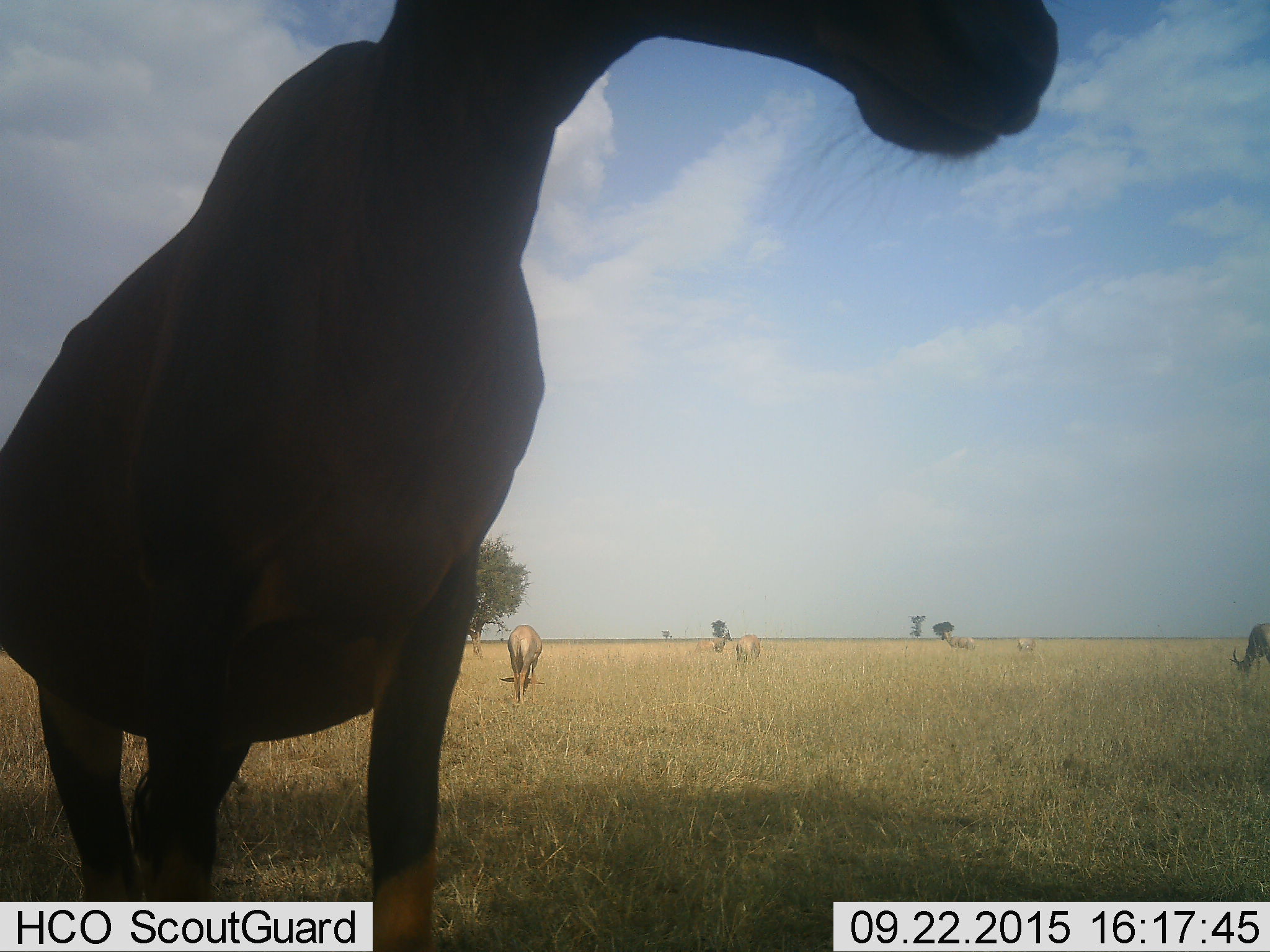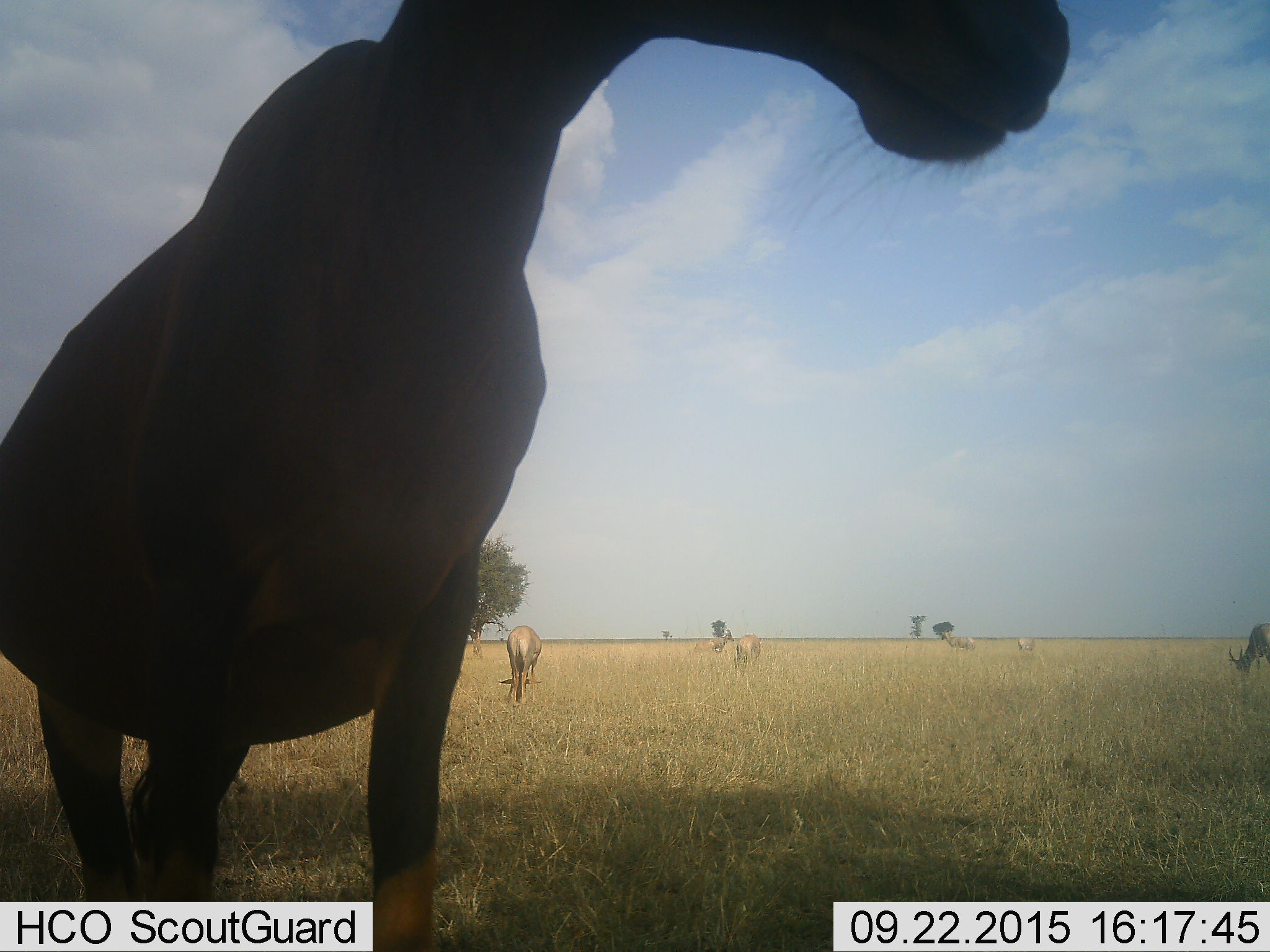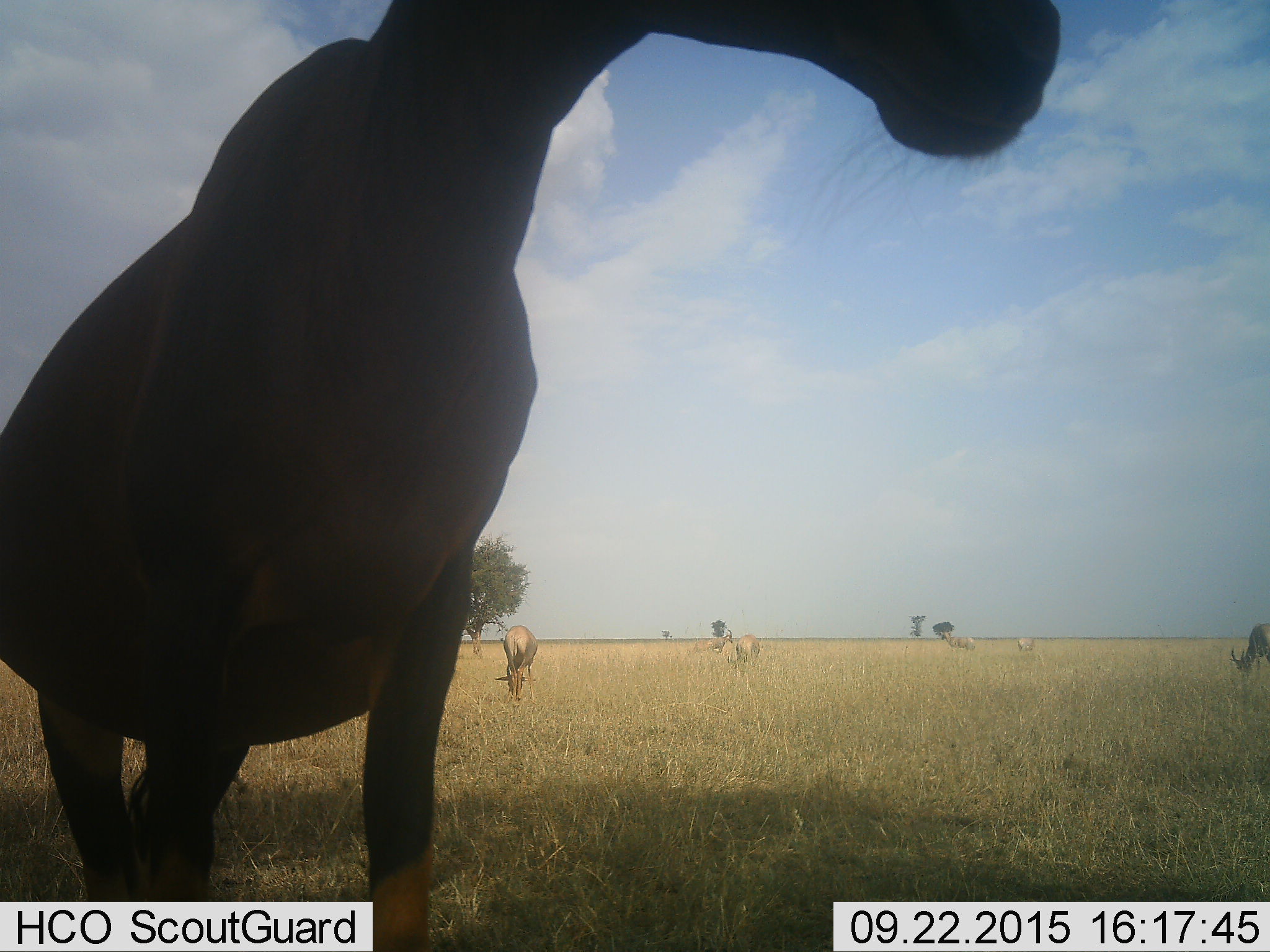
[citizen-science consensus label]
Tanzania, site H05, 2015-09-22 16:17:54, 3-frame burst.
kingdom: Animalia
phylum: Chordata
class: Mammalia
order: Artiodactyla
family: Bovidae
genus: Damaliscus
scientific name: Damaliscus lunatus jimela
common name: topi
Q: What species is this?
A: Topi (Damaliscus lunatus jimela).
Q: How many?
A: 7.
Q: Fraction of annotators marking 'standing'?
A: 75%.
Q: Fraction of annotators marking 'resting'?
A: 0%.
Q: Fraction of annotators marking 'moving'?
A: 0%.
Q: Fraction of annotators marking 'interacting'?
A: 0%.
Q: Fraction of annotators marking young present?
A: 0%.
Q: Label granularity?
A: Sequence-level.